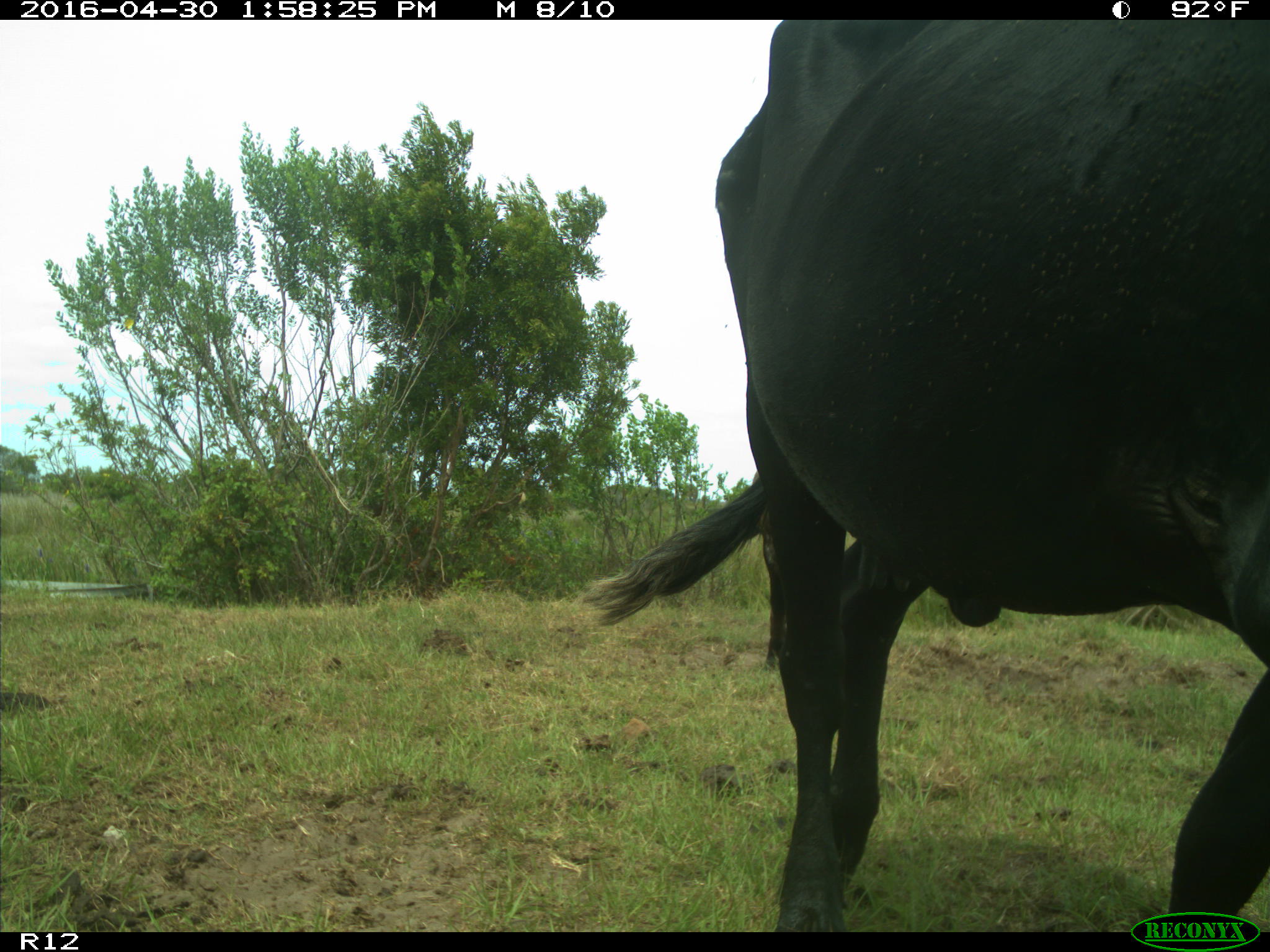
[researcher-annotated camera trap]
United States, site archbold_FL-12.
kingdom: Animalia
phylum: Chordata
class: Mammalia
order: Artiodactyla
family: Bovidae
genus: Bos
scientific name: Bos taurus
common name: domestic cow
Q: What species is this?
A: Bos taurus (domestic cow).